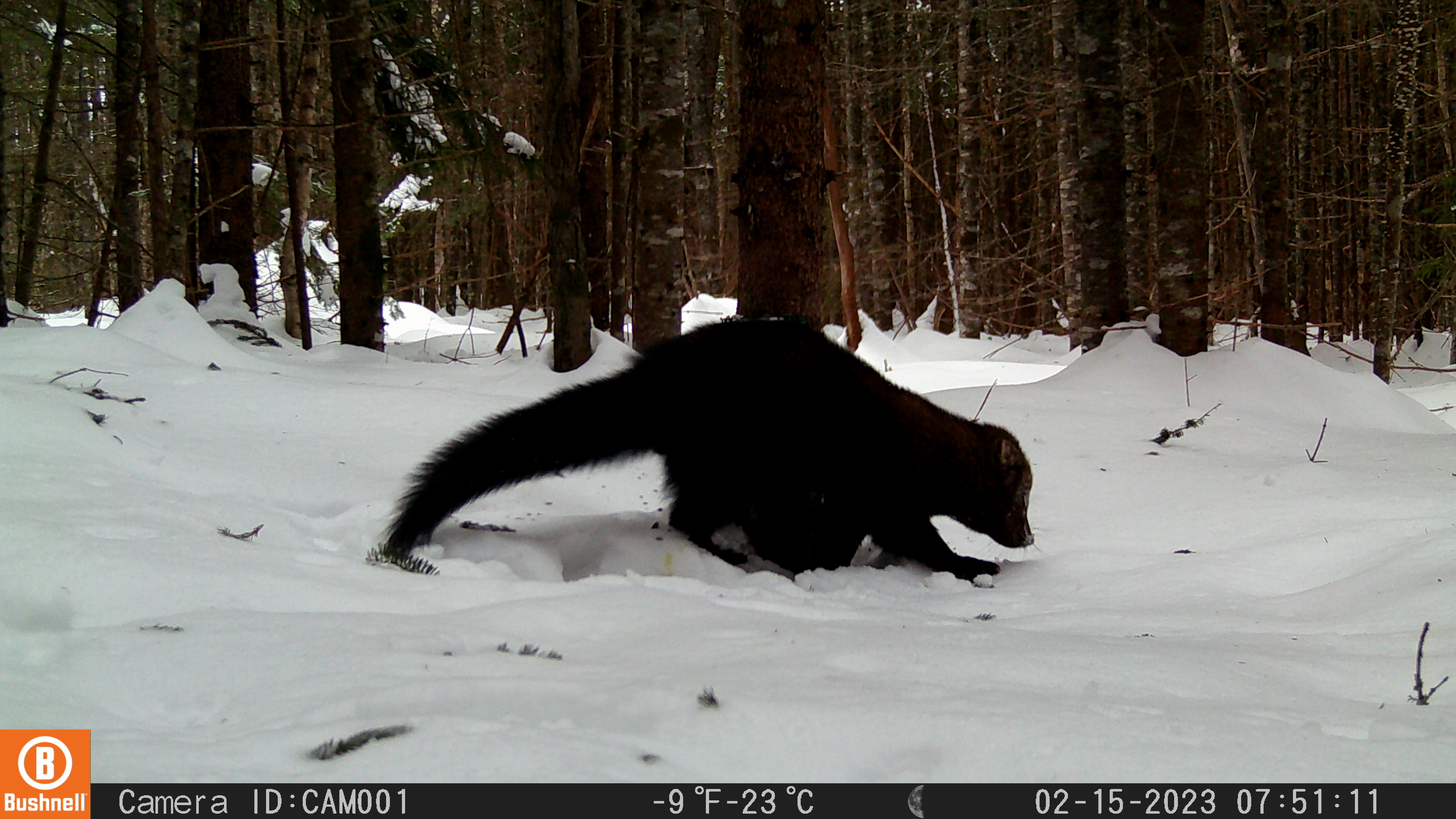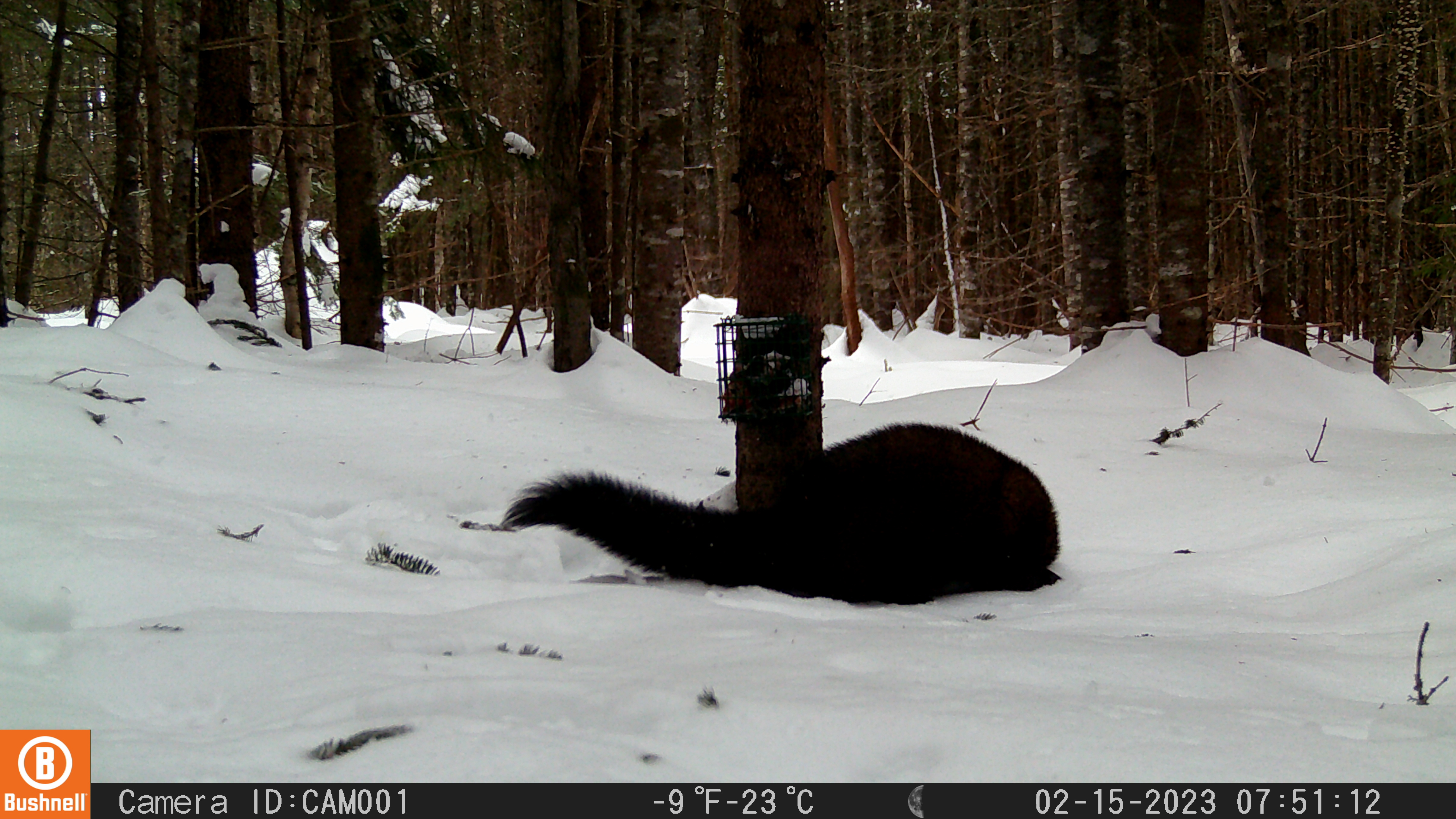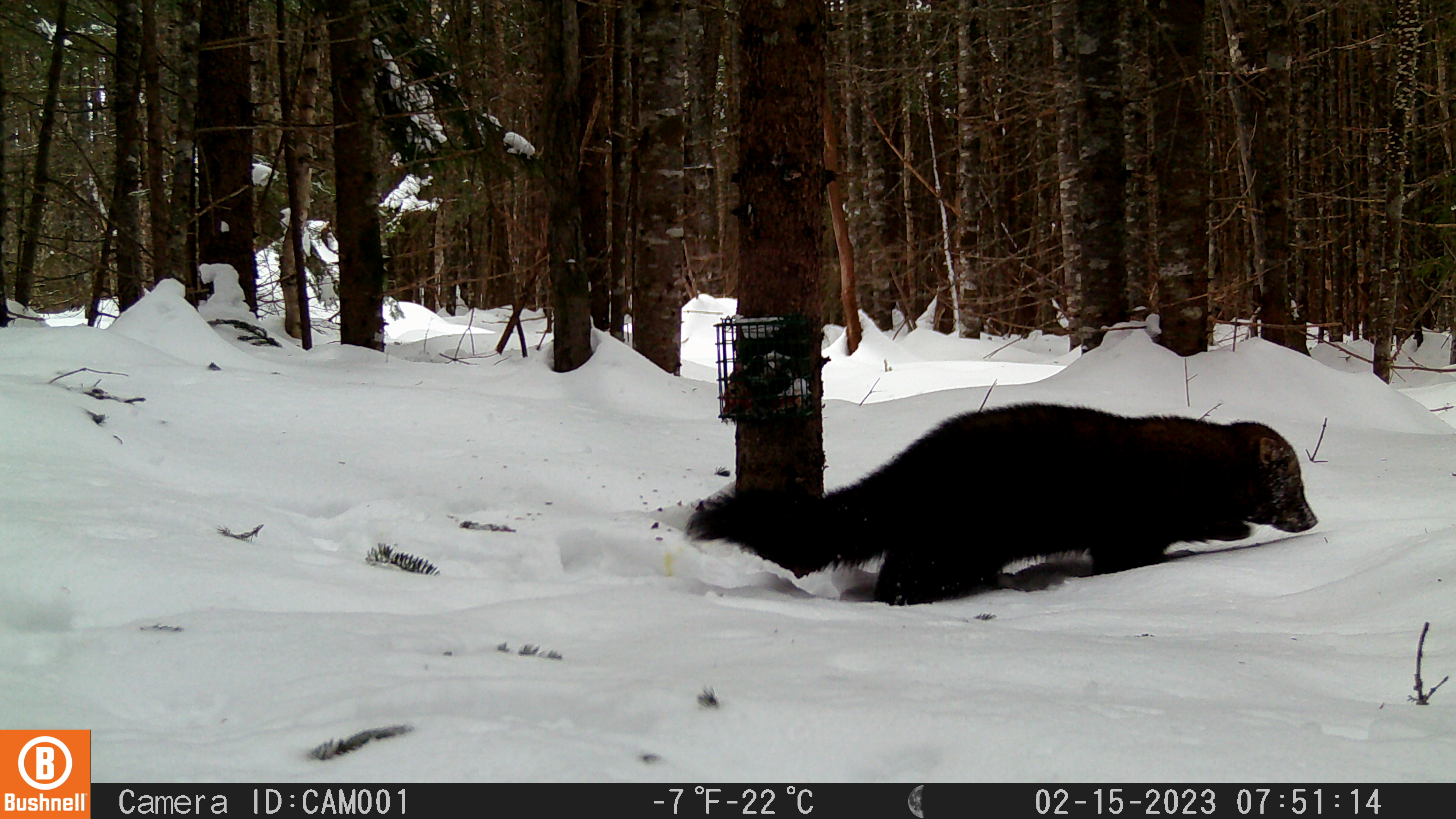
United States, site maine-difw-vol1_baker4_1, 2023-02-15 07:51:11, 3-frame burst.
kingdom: Animalia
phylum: Chordata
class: Mammalia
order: Carnivora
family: Mustelidae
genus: Pekania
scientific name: Pekania pennanti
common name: fisher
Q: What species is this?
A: Fisher (Pekania pennanti).